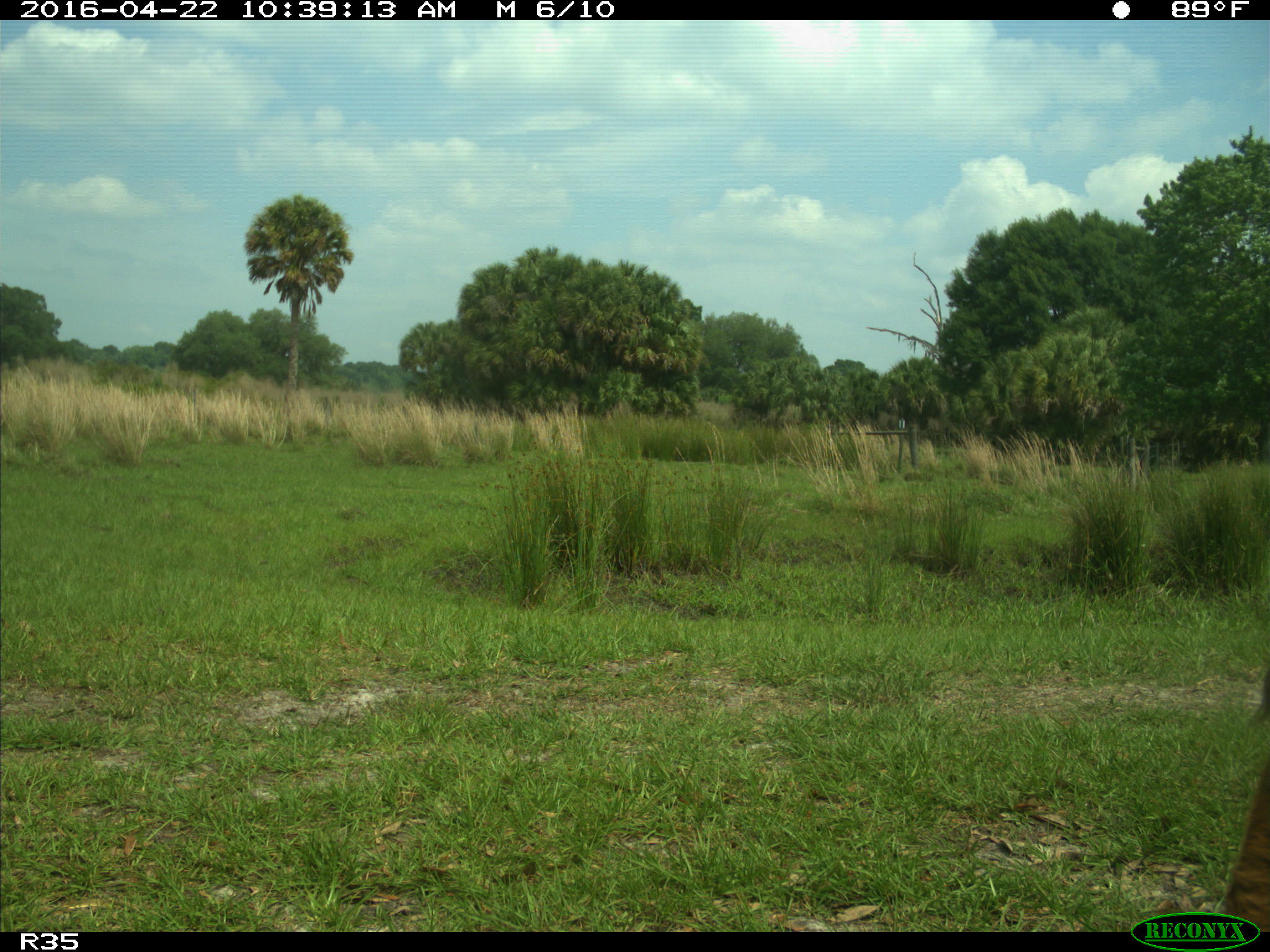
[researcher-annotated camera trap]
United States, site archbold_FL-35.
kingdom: Animalia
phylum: Chordata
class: Mammalia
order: Artiodactyla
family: Bovidae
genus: Bos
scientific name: Bos taurus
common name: domestic cow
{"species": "Bos taurus (domestic cow)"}